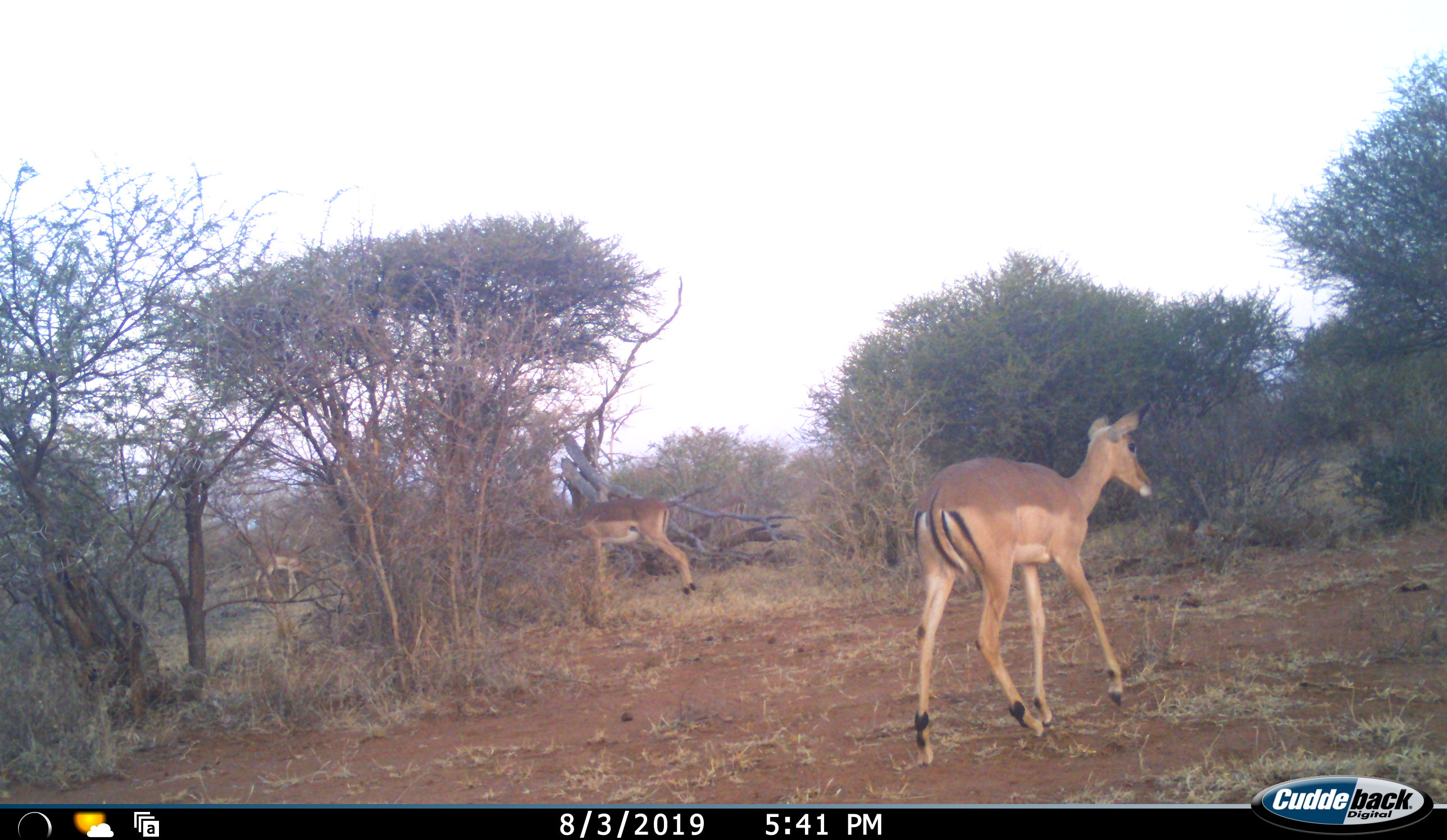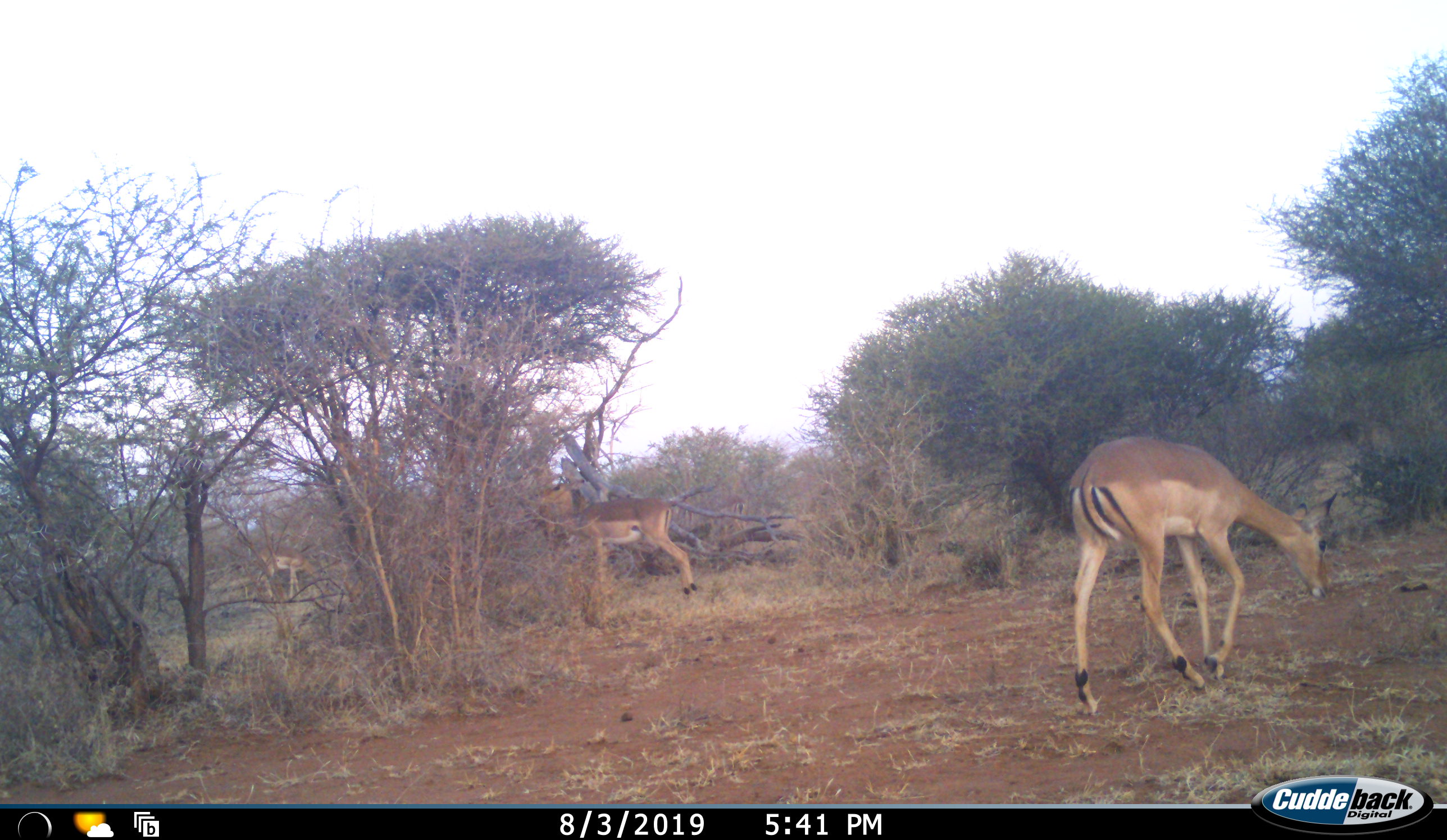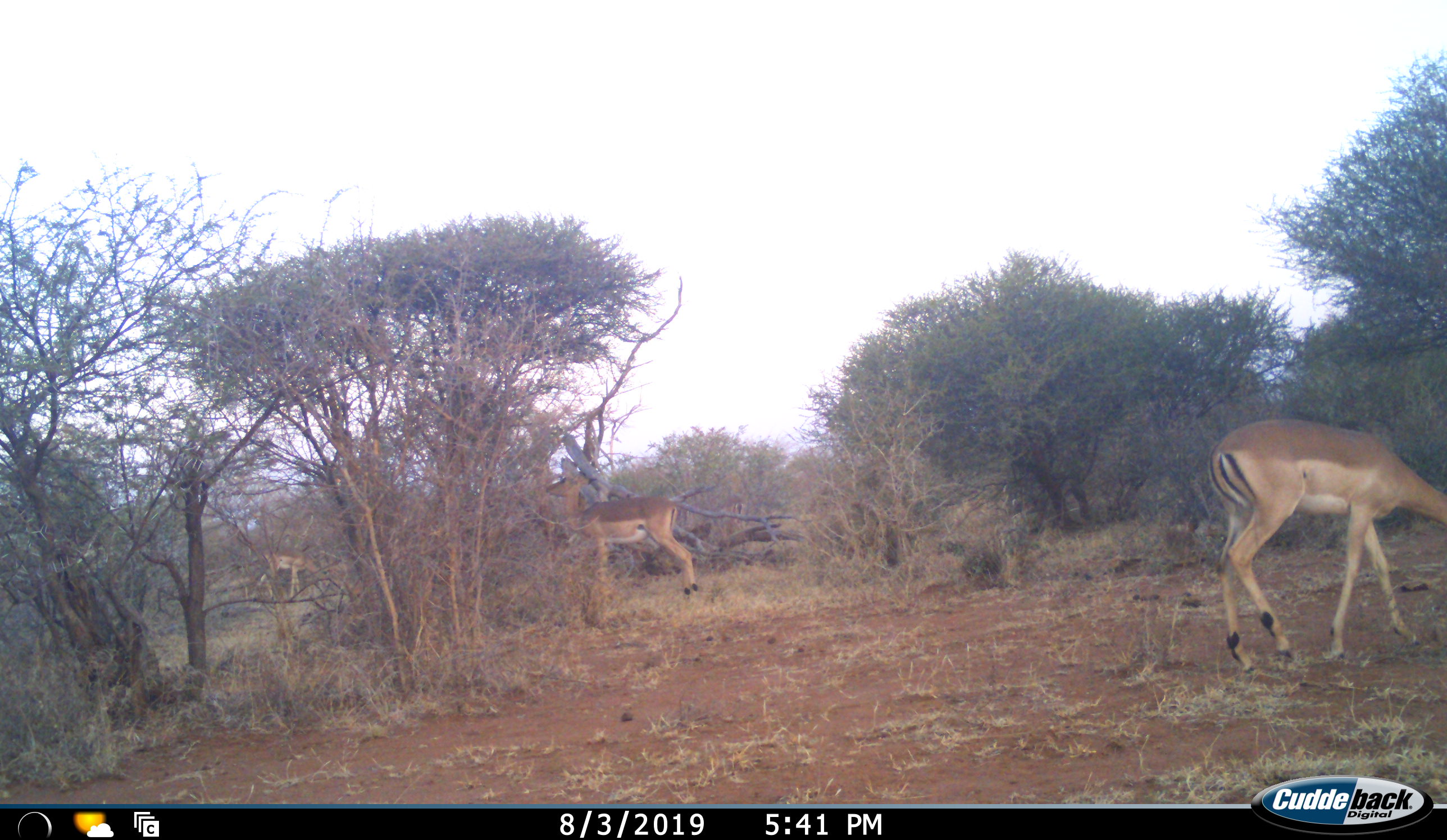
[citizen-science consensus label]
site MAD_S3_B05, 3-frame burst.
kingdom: Animalia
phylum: Chordata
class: Mammalia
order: Artiodactyla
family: Bovidae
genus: Aepyceros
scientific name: Aepyceros melampus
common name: impala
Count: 3.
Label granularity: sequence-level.